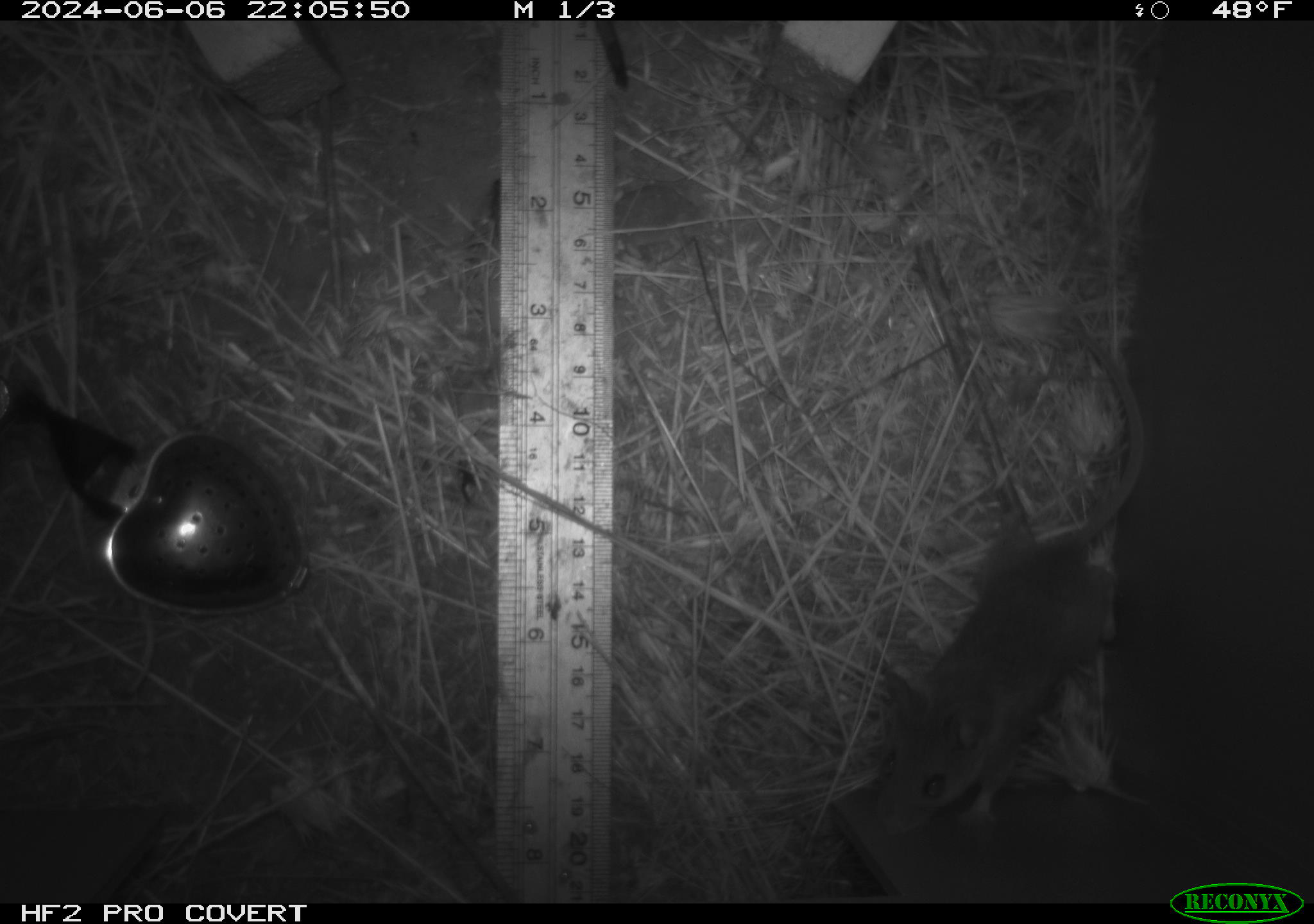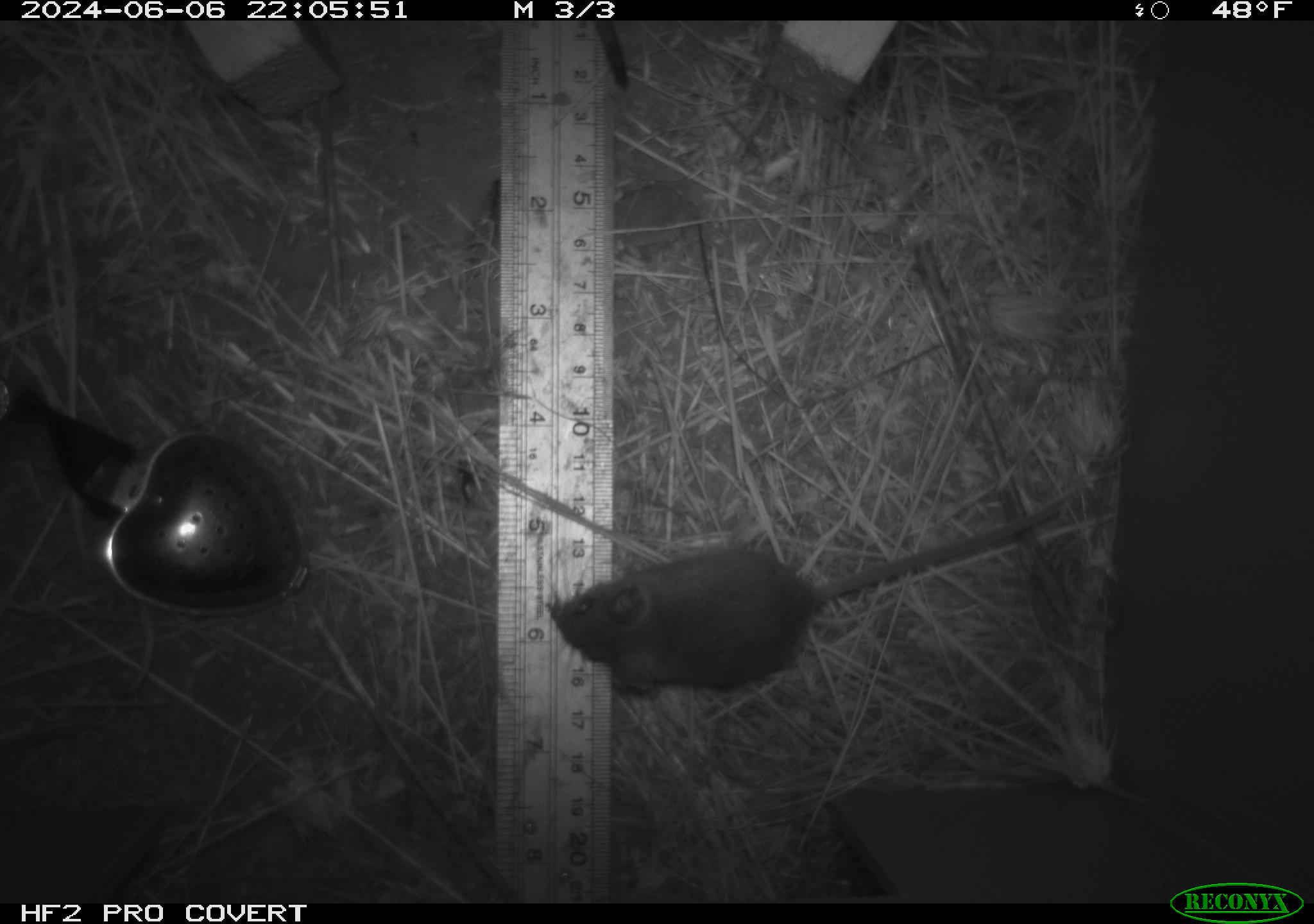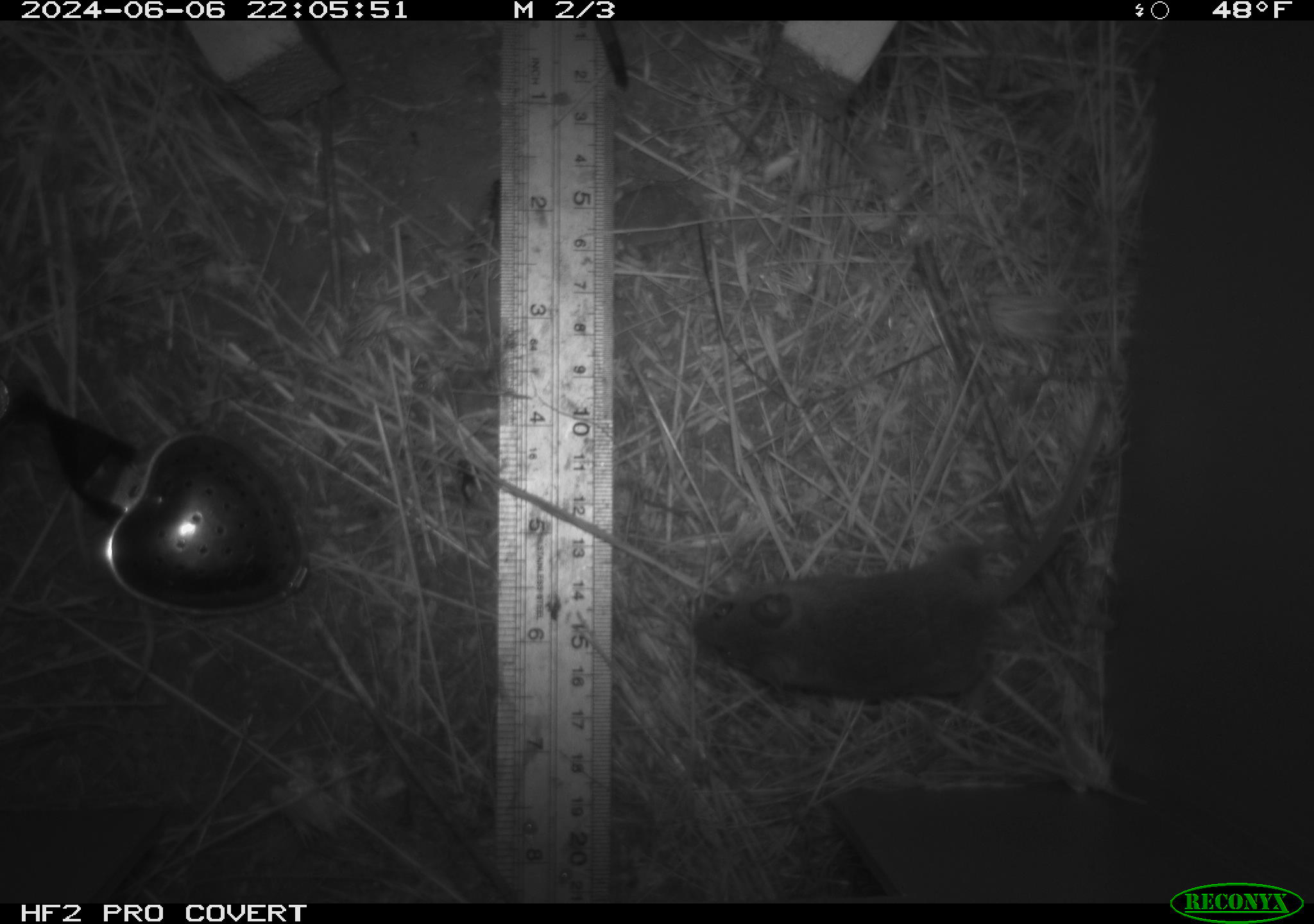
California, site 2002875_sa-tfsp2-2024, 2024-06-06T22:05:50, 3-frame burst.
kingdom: Animalia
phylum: Chordata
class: Mammalia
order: Rodentia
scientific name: Rodentia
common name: mouse species